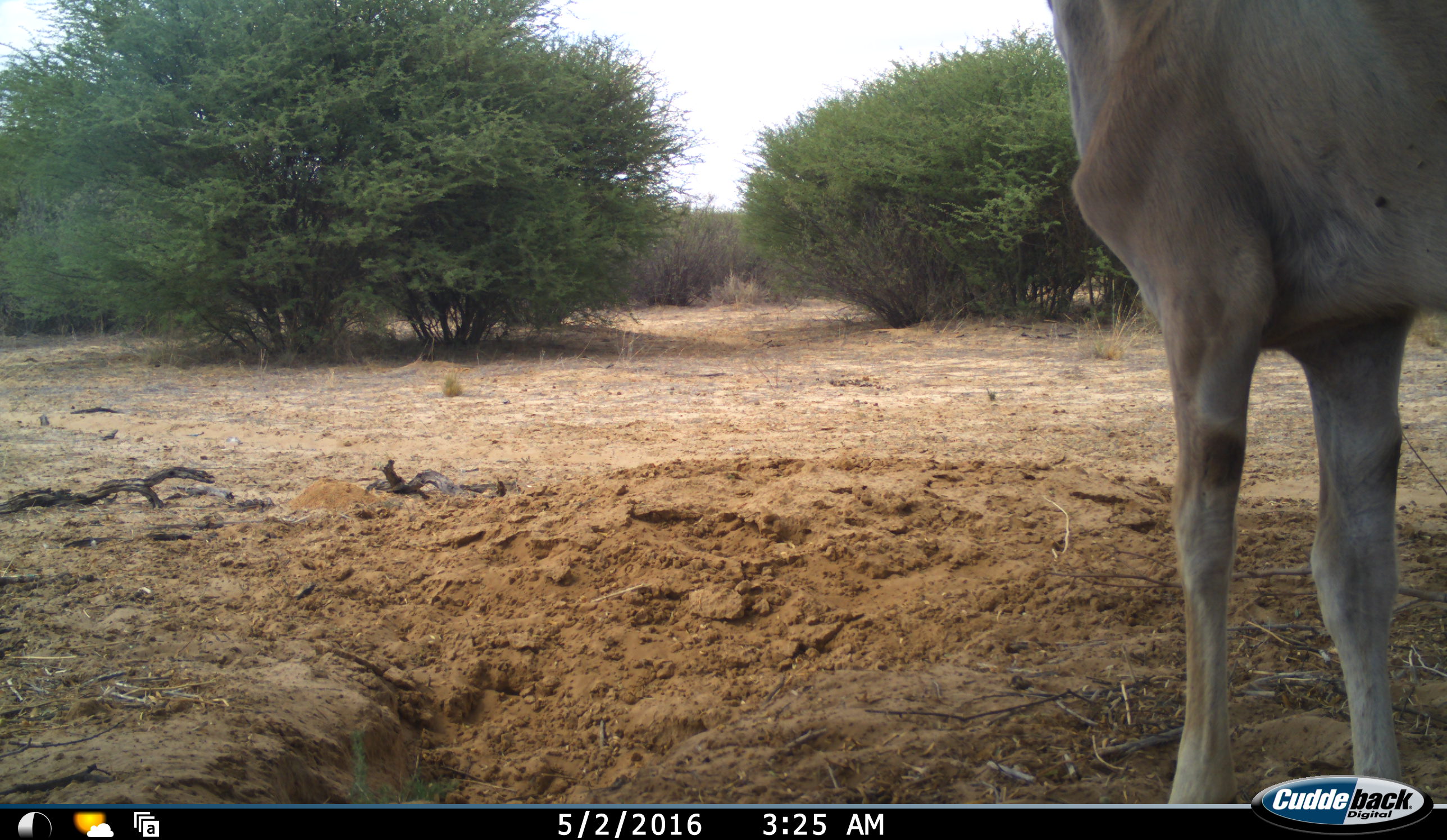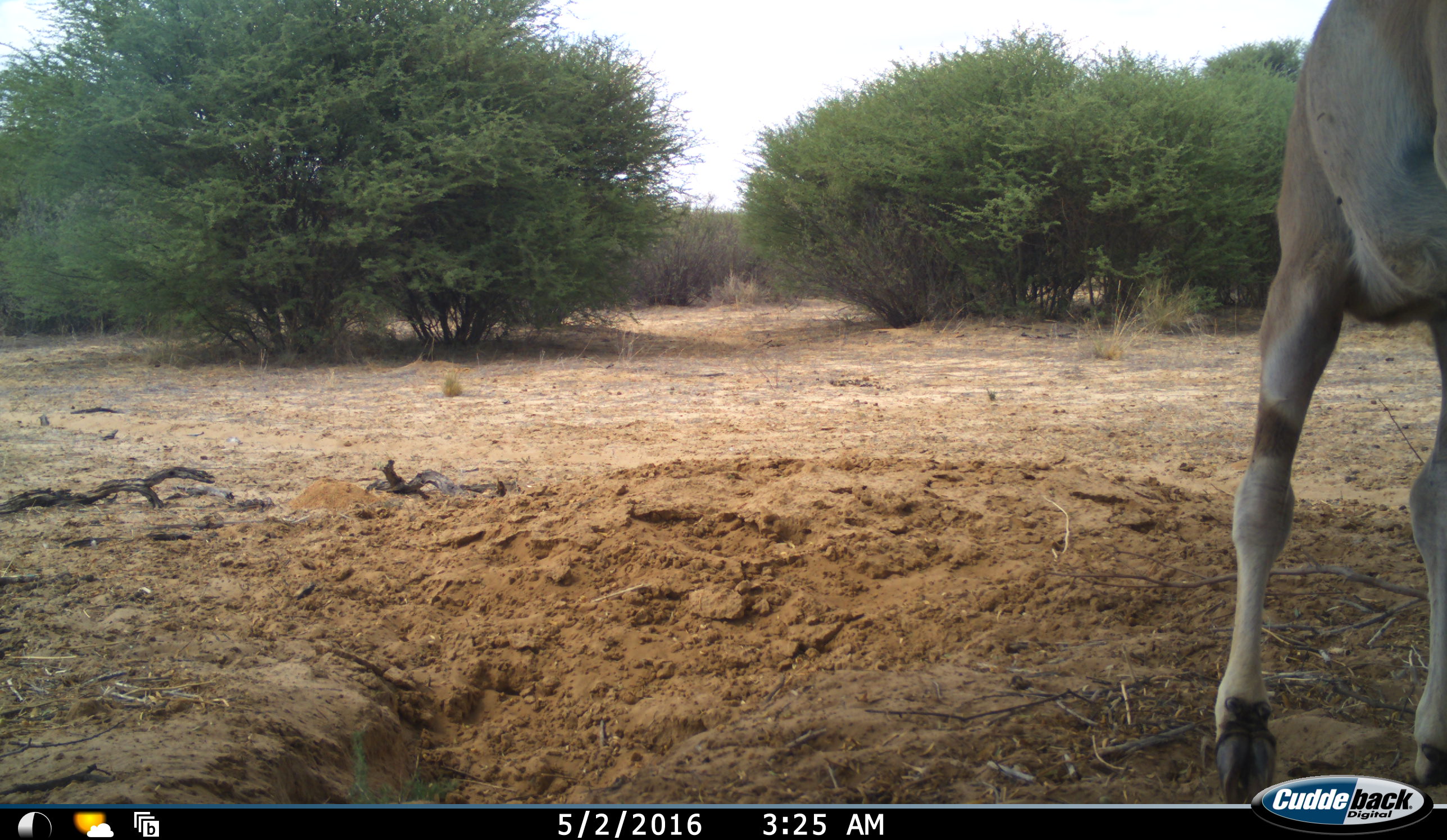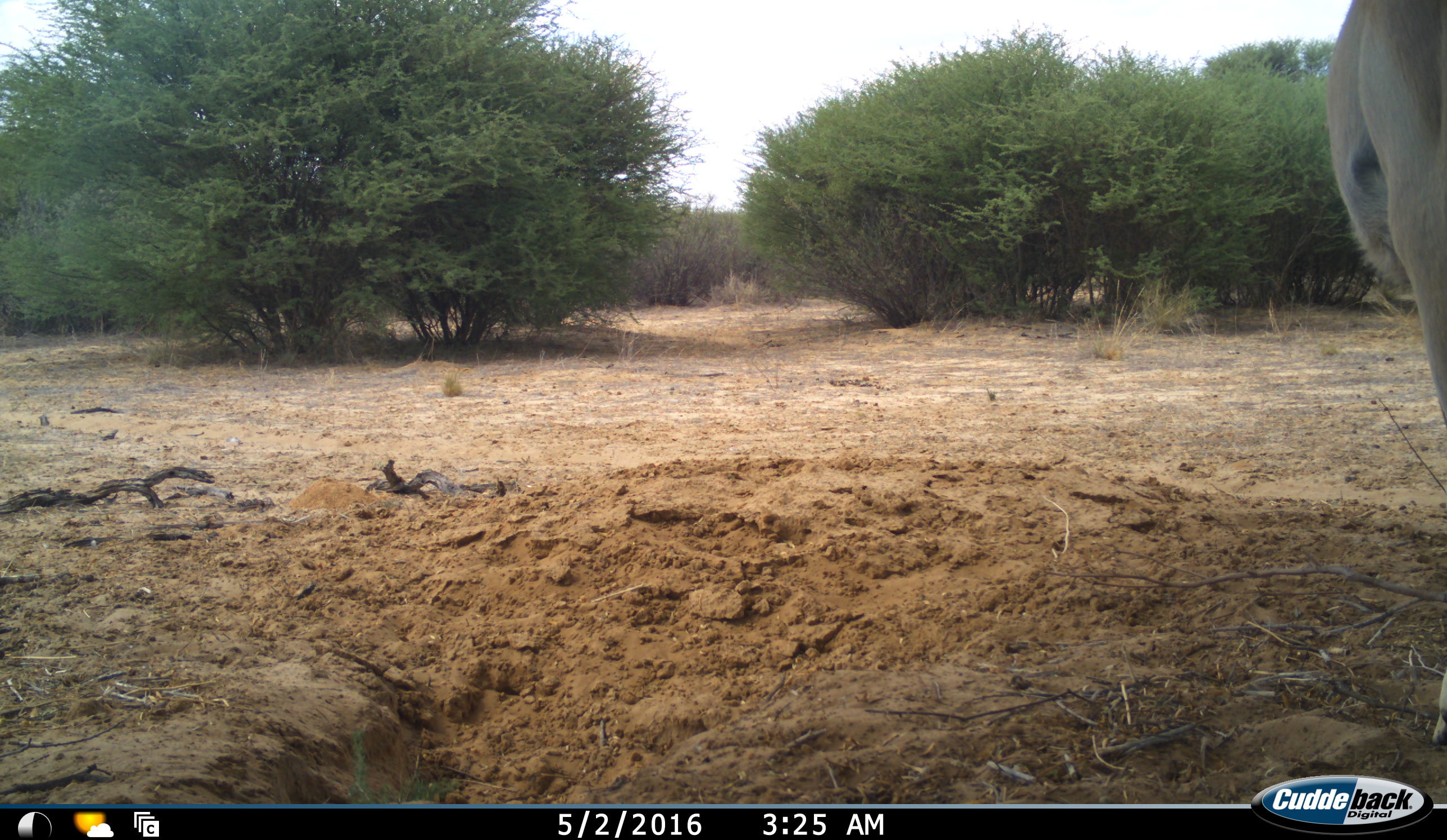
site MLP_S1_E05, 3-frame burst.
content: unidentified animal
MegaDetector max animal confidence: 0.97